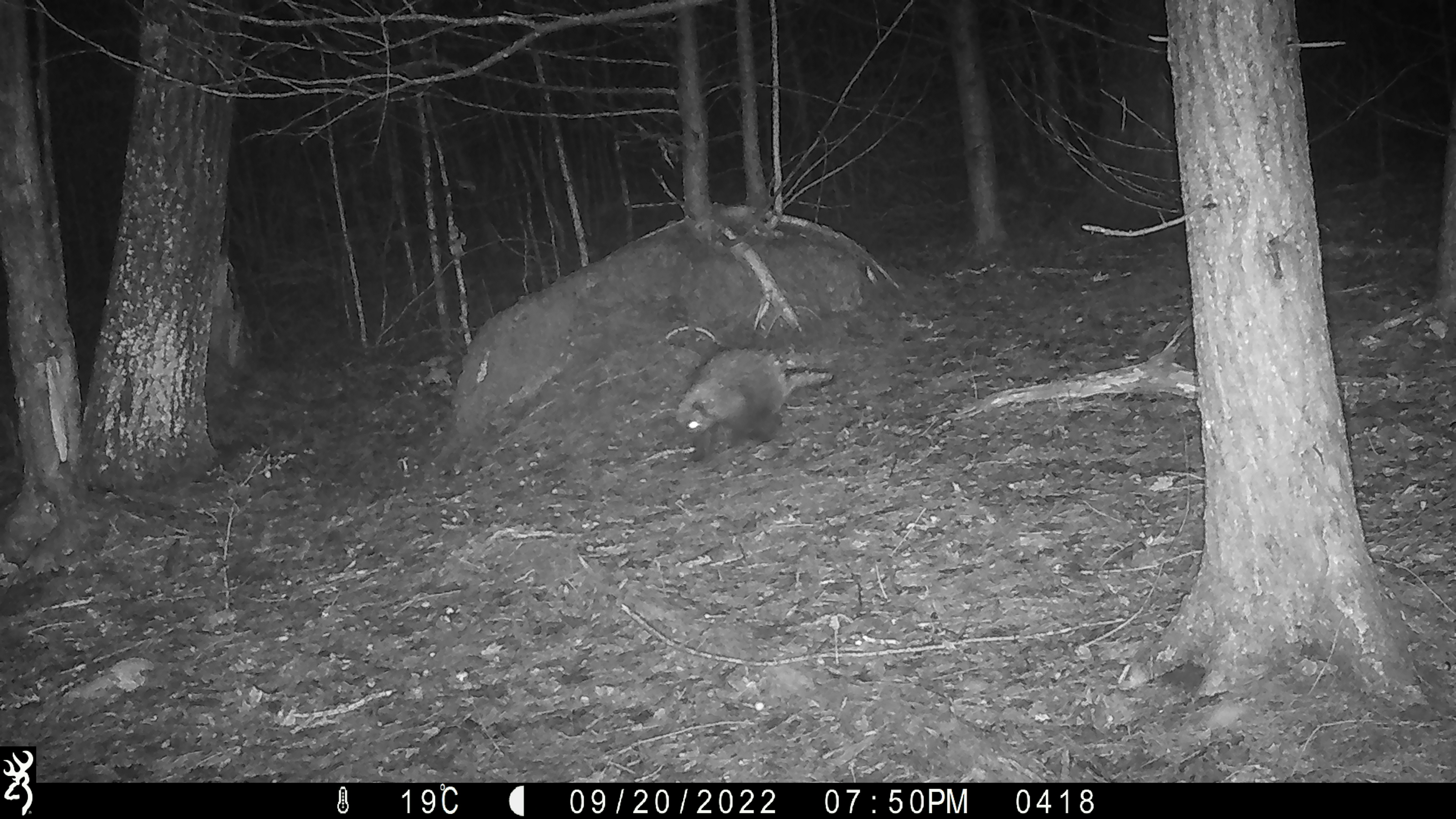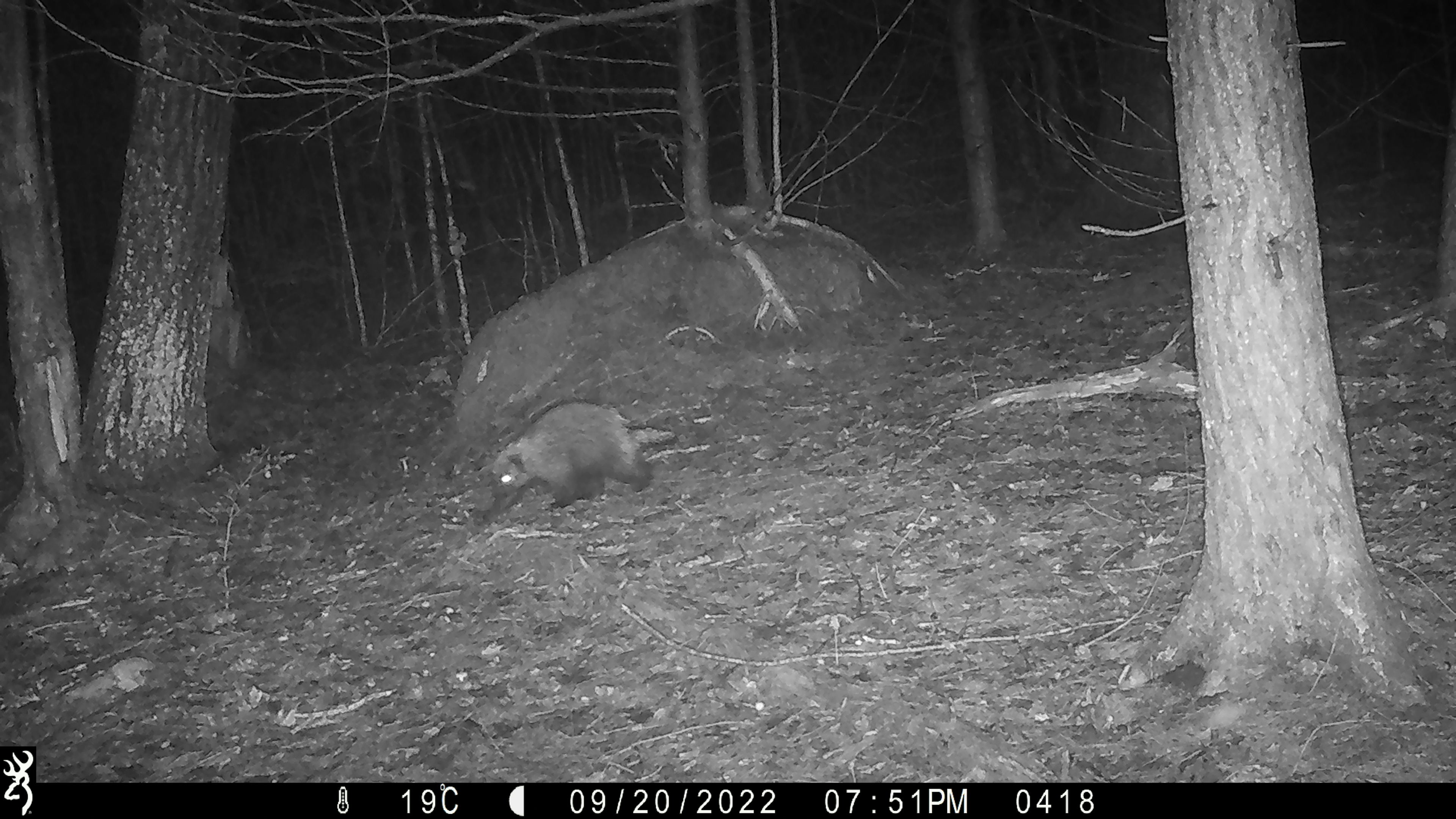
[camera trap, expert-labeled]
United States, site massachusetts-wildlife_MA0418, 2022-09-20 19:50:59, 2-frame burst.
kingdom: Animalia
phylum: Chordata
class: Mammalia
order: Rodentia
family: Erethizontidae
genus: Erethizon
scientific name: Erethizon dorsatum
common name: porcupine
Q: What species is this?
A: Porcupine (Erethizon dorsatum).